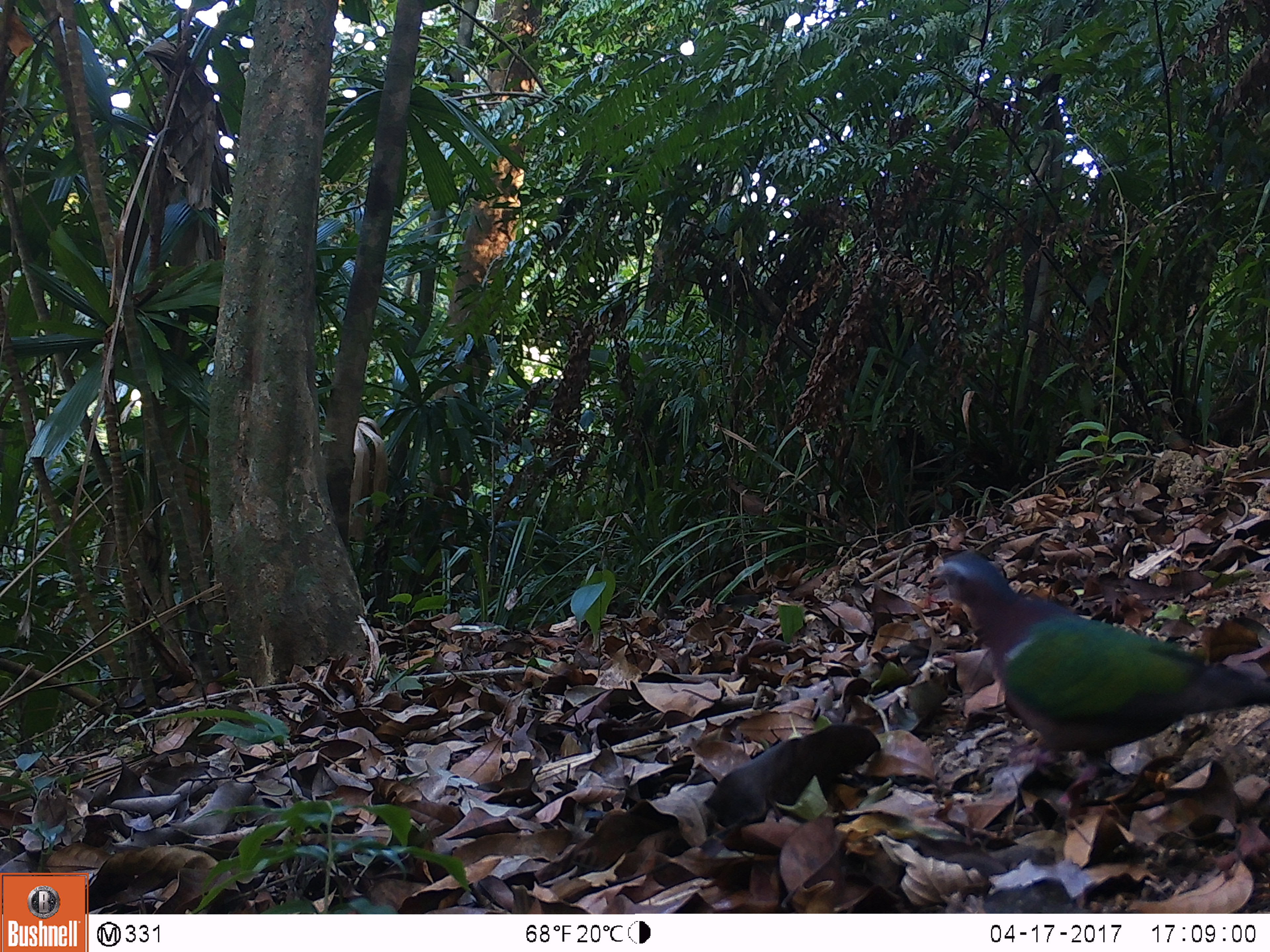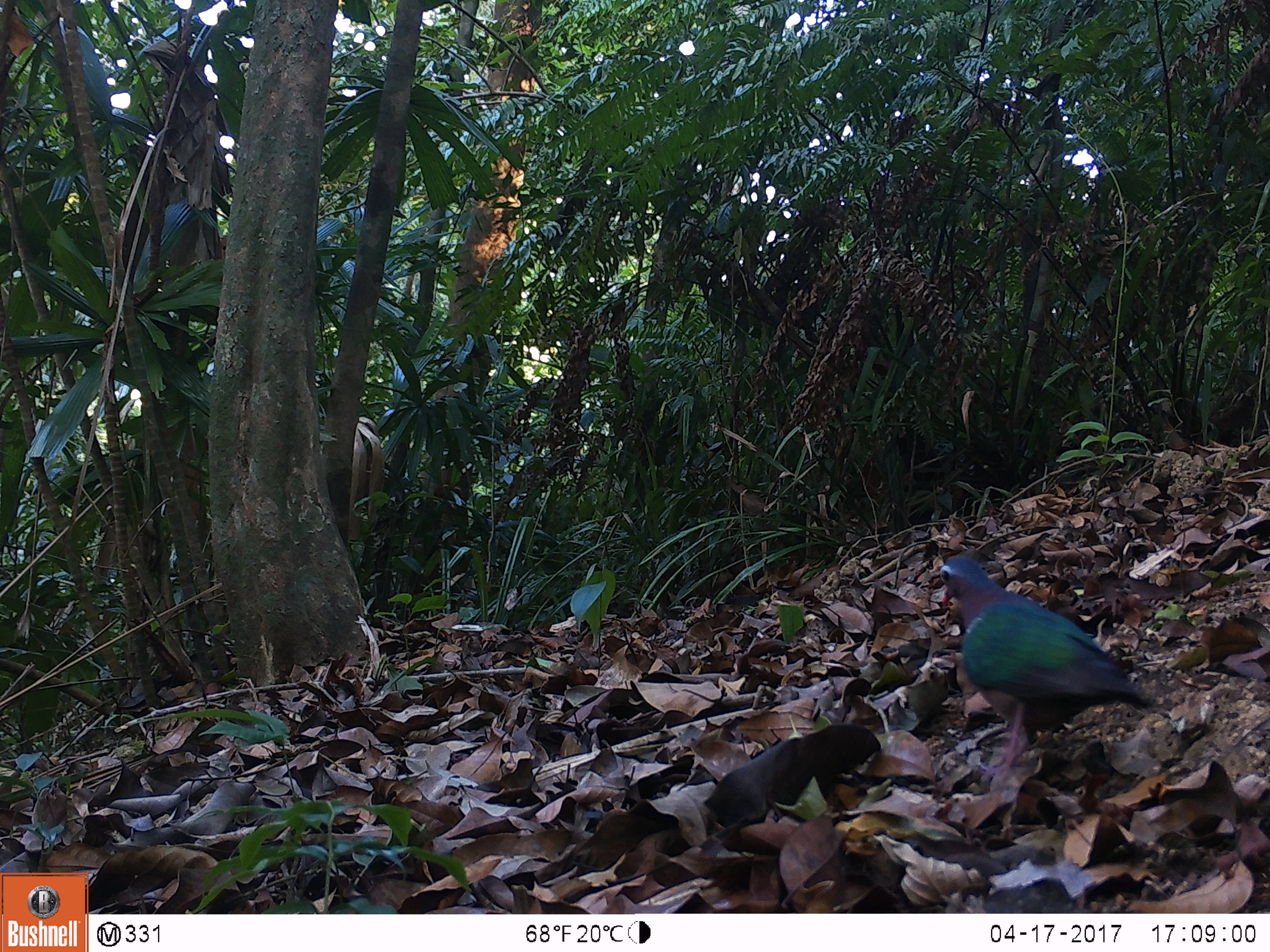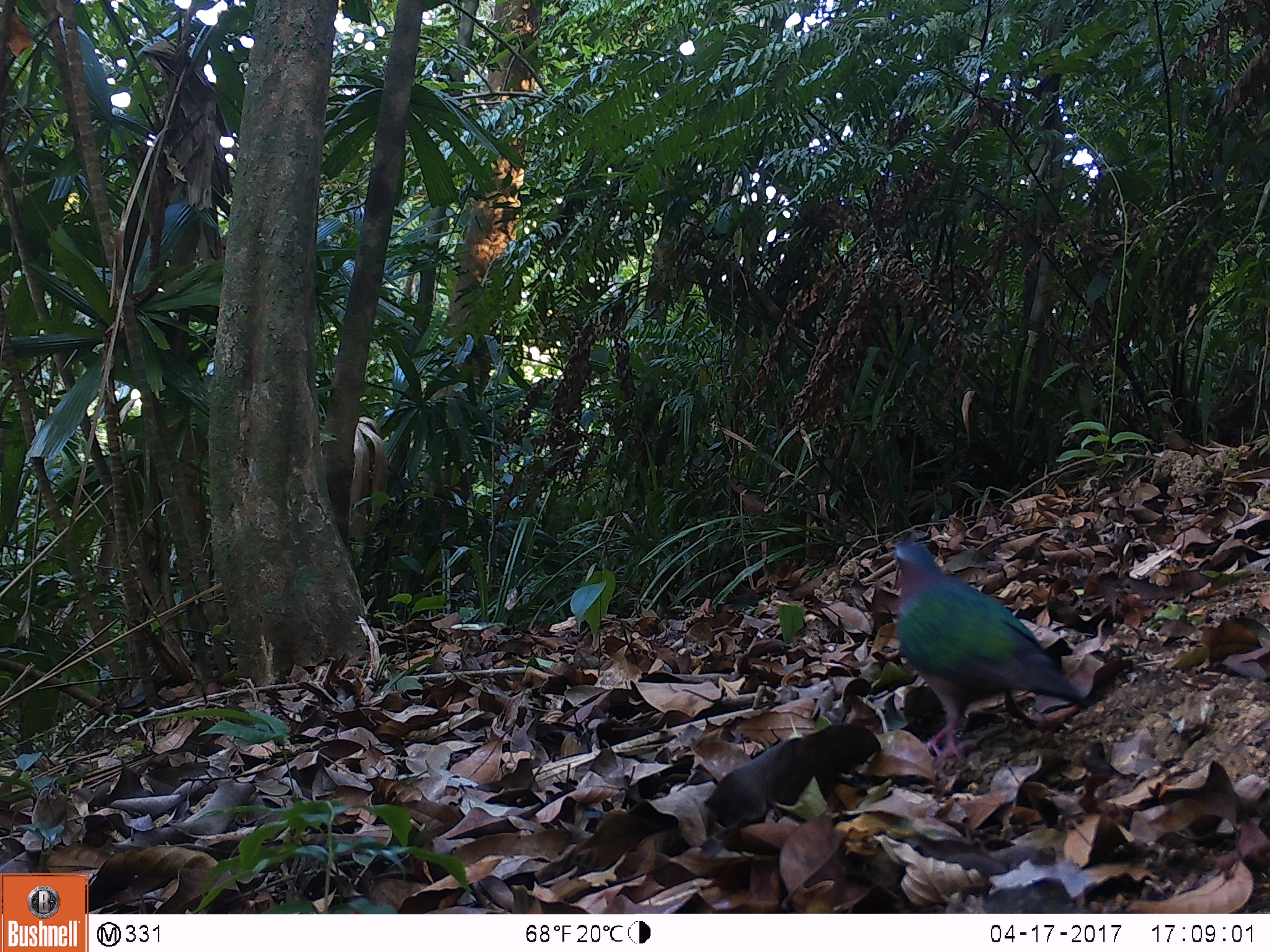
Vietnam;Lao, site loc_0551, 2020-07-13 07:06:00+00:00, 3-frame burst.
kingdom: Animalia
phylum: Chordata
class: Aves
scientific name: Aves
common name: bird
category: unidentified bird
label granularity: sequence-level